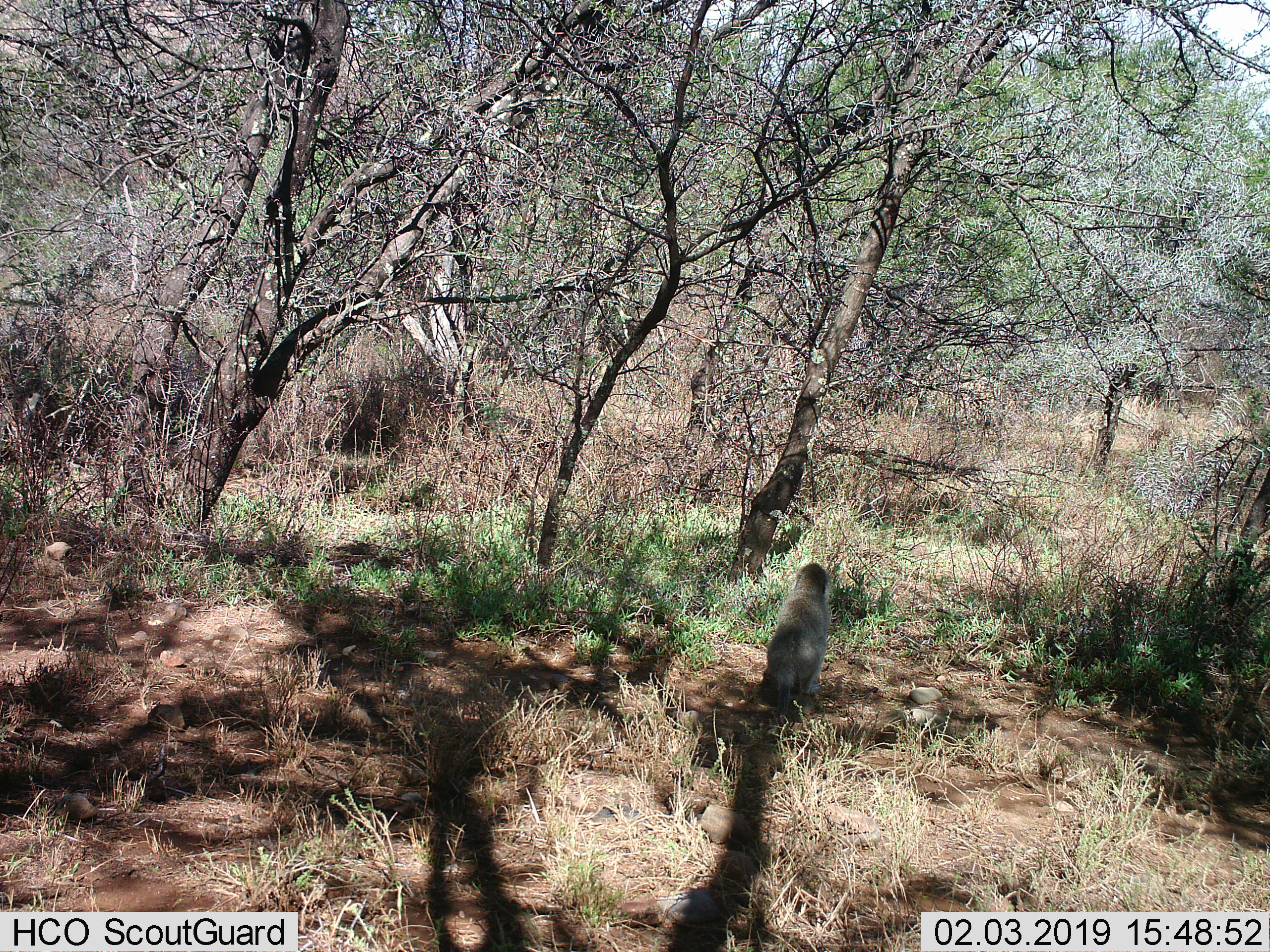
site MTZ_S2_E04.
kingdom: Animalia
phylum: Chordata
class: Mammalia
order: Primates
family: Cercopithecidae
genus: Chlorocebus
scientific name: Chlorocebus pygerythrus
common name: vervet monkey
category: monkeyvervet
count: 1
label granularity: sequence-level